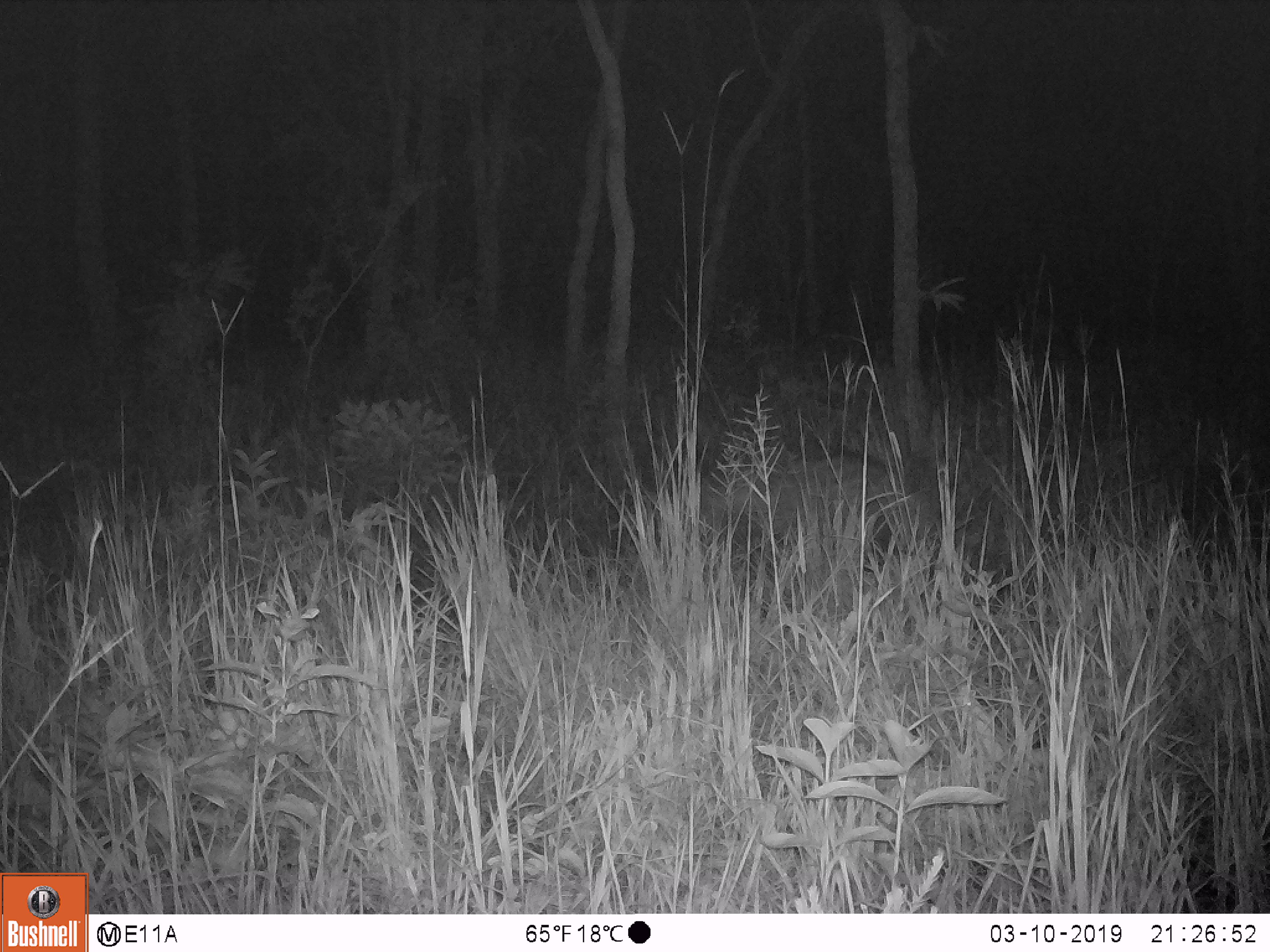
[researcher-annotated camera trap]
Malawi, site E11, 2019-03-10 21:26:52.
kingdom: Animalia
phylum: Chordata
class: Mammalia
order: Carnivora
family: Hyaenidae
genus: Crocuta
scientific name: Crocuta crocuta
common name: spotted hyena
Spotted hyena (Crocuta crocuta), count 1.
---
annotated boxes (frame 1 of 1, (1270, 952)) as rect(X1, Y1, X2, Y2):
spotted hyena: rect(700, 440, 910, 561)